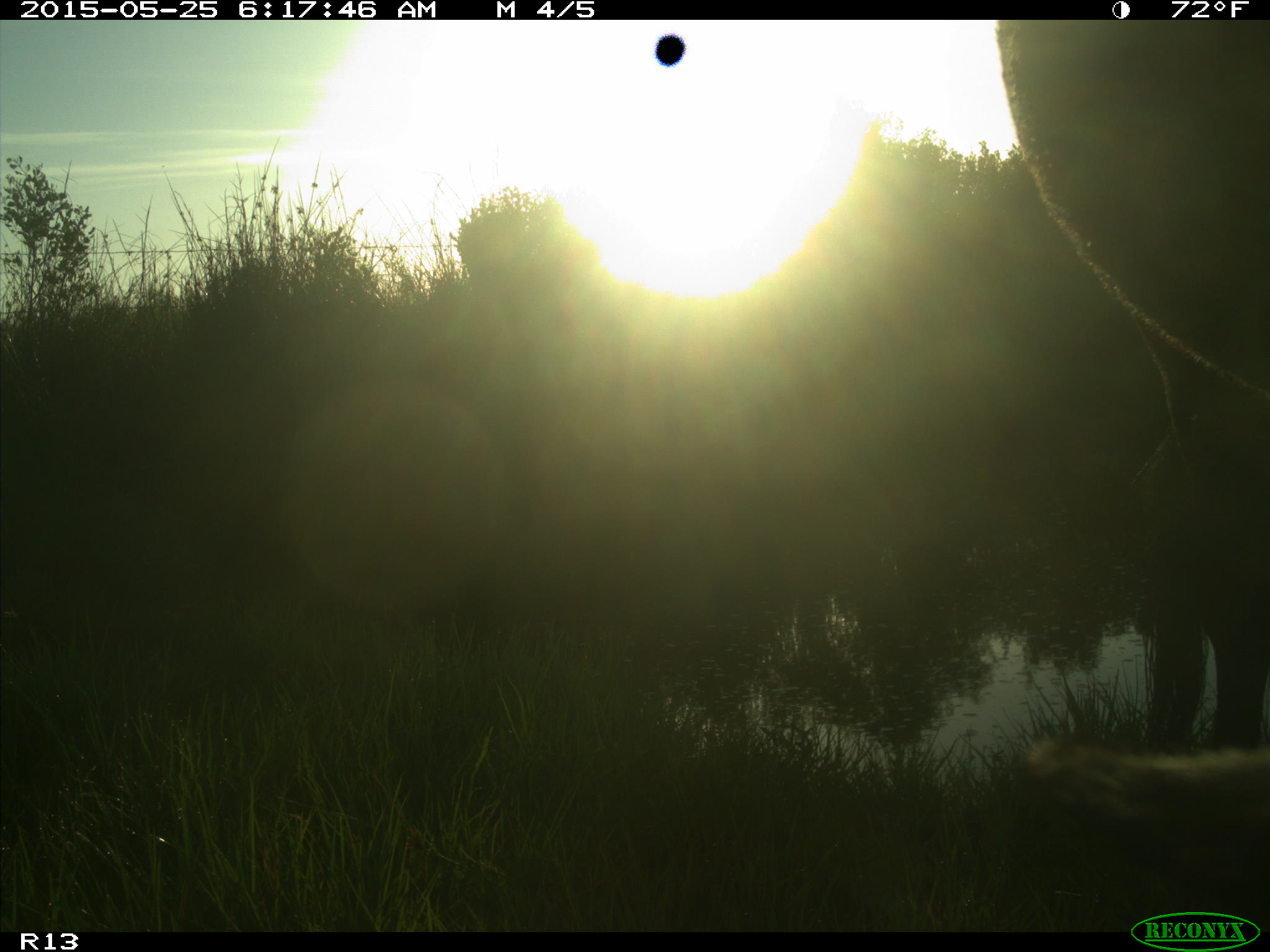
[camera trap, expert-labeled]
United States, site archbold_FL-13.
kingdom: Animalia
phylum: Chordata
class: Mammalia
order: Artiodactyla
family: Bovidae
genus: Bos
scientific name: Bos taurus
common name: domestic cow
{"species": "Bos taurus (domestic cow)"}